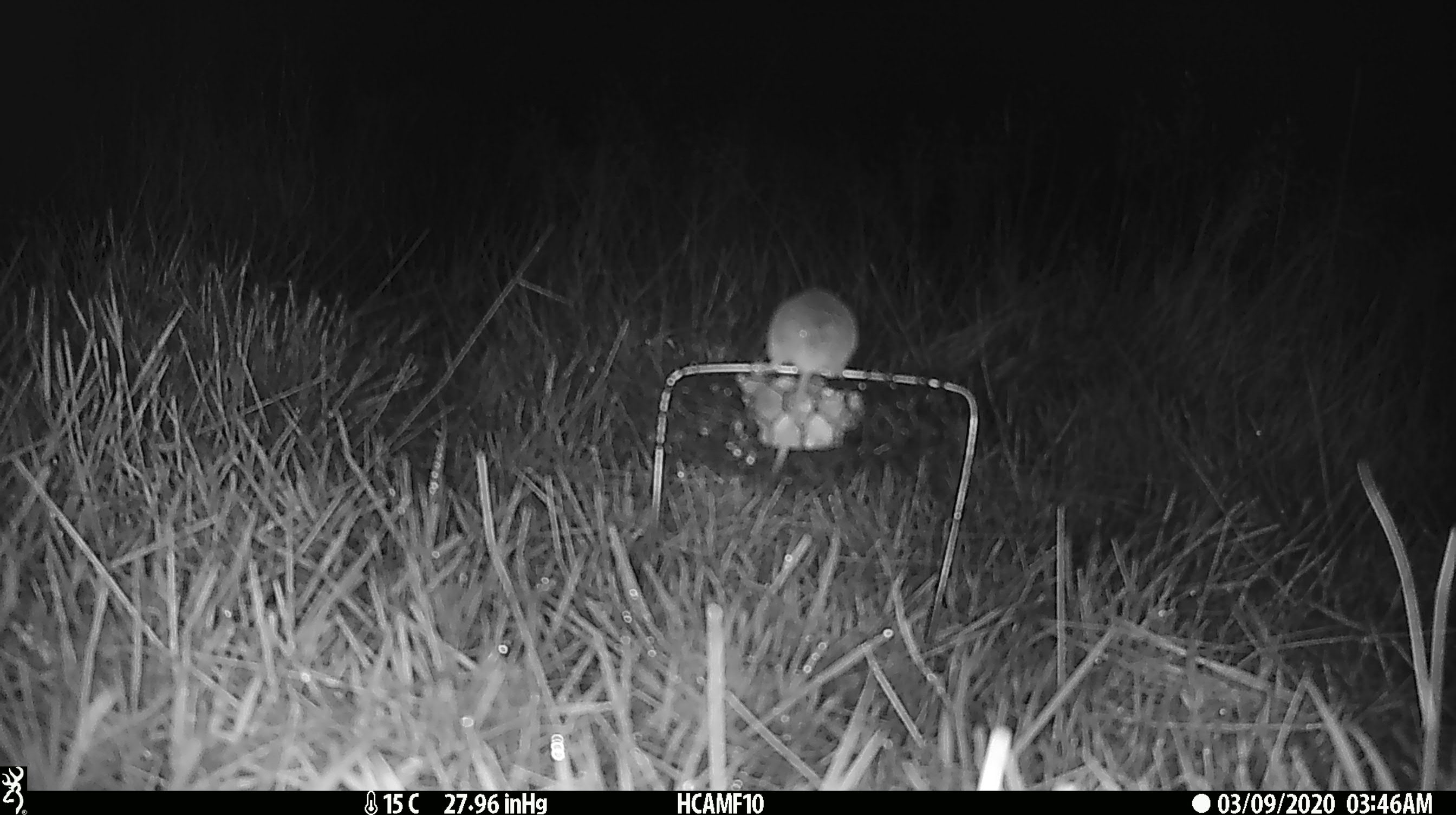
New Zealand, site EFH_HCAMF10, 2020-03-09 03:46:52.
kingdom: Animalia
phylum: Chordata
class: Mammalia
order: Rodentia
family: Muridae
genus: Mus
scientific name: Mus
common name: mouse